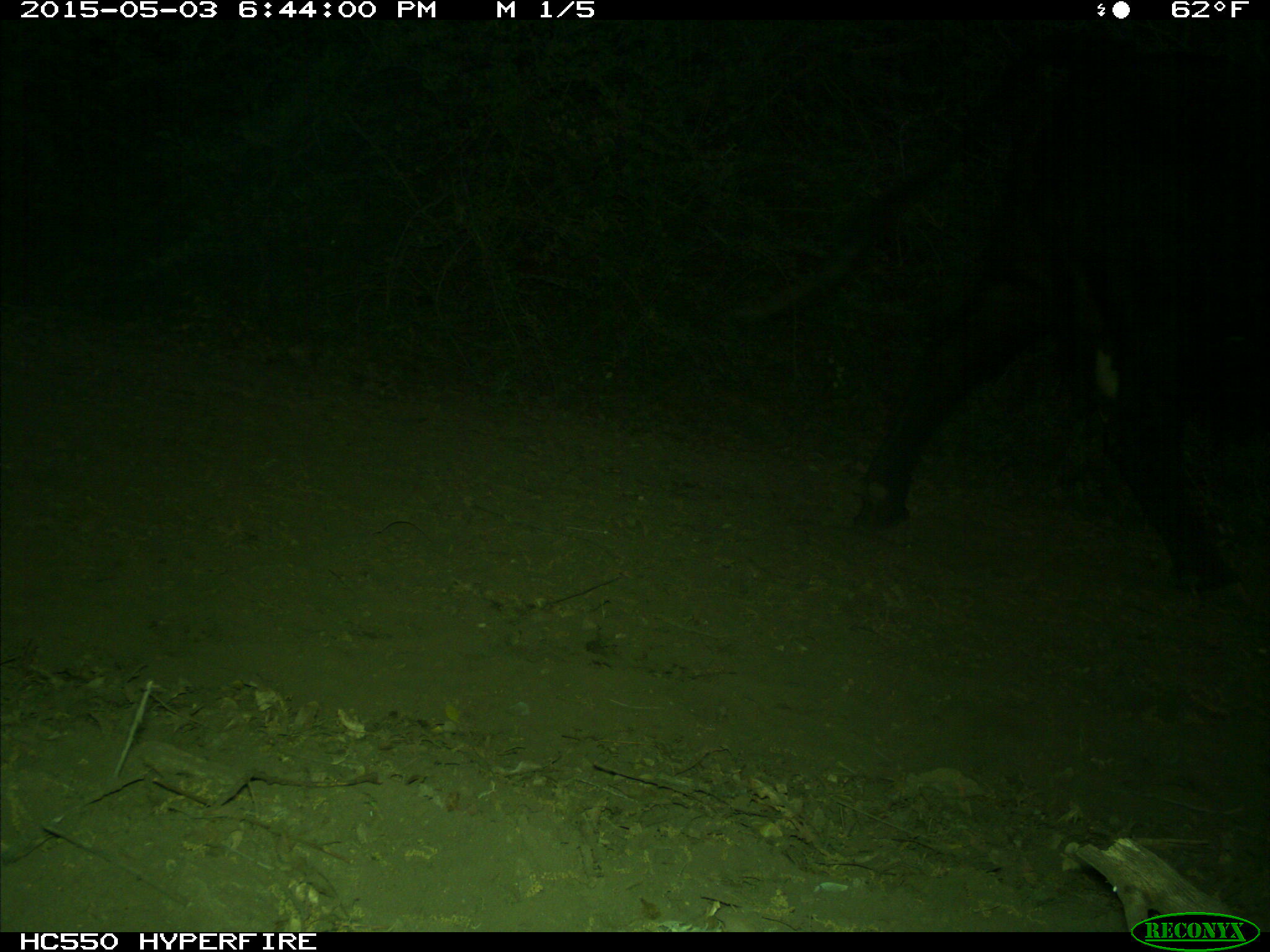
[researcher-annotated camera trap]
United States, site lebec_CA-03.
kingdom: Animalia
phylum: Chordata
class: Mammalia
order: Artiodactyla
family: Bovidae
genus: Bos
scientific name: Bos taurus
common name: domestic cow